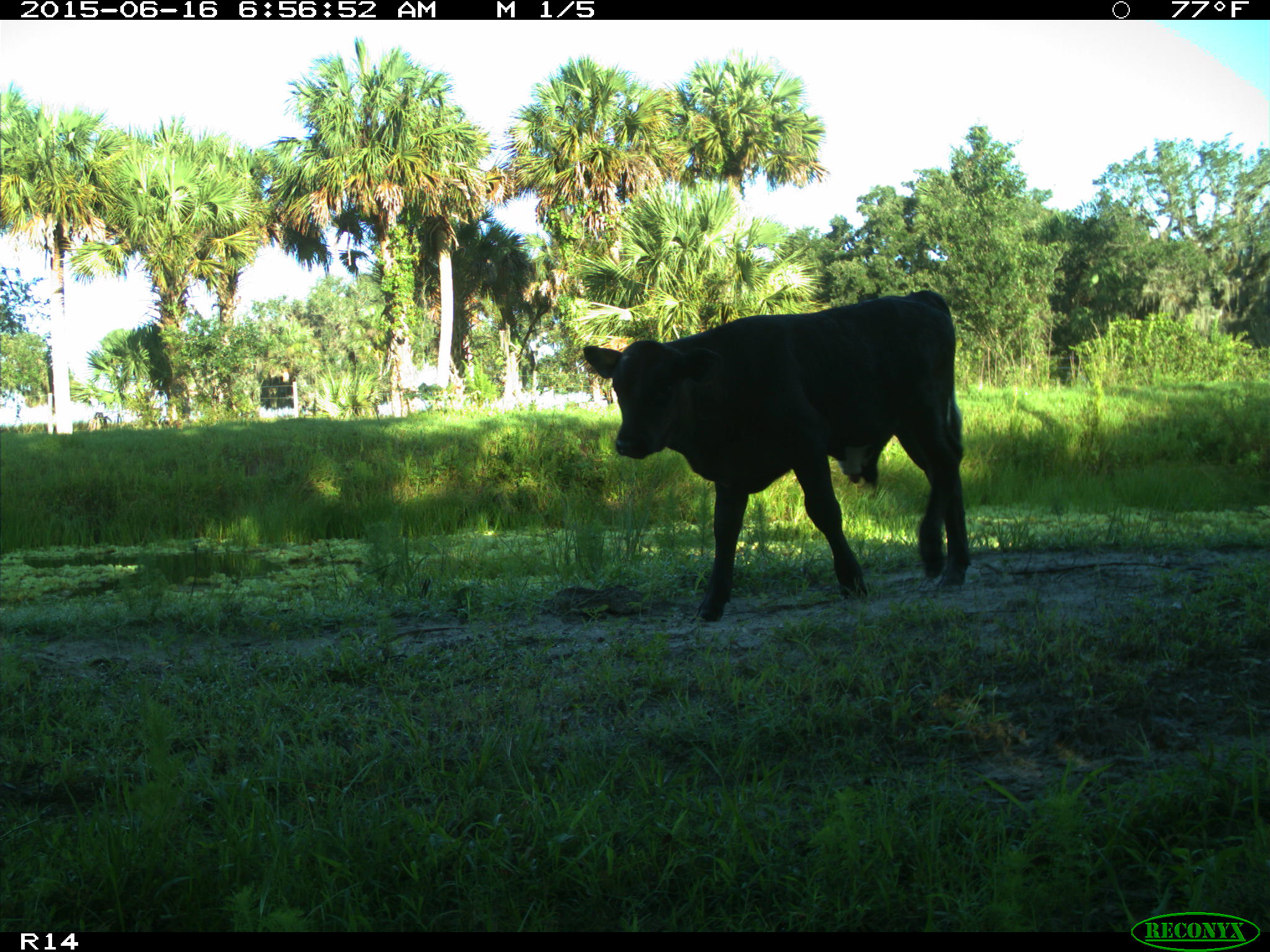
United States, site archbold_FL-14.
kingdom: Animalia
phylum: Chordata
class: Mammalia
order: Artiodactyla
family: Bovidae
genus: Bos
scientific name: Bos taurus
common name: domestic cow